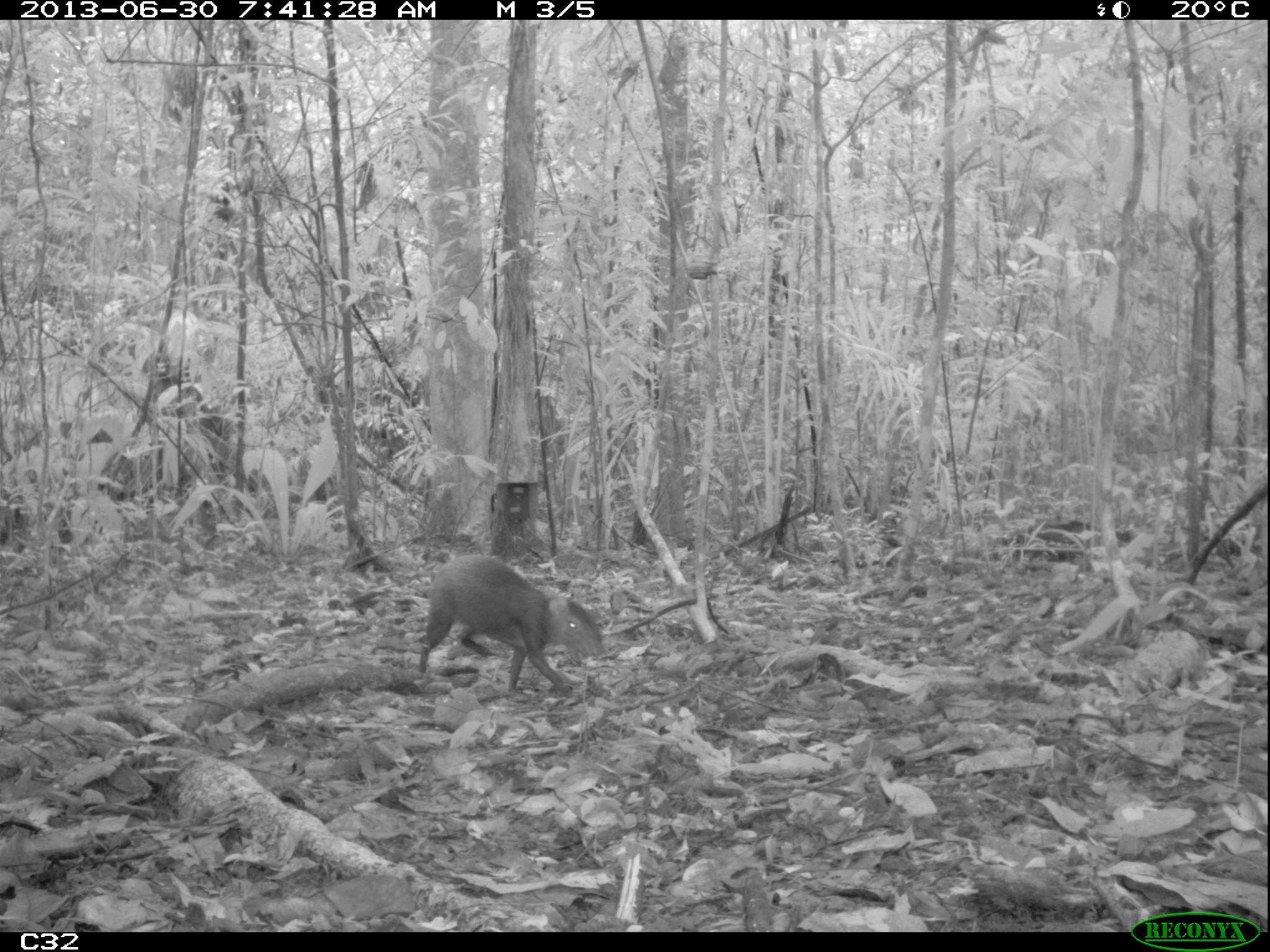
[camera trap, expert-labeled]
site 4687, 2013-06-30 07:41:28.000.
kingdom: Animalia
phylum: Chordata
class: Mammalia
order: Rodentia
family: Dasyproctidae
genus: Dasyprocta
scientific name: Dasyprocta leporina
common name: red-rumped agouti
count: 1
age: adult